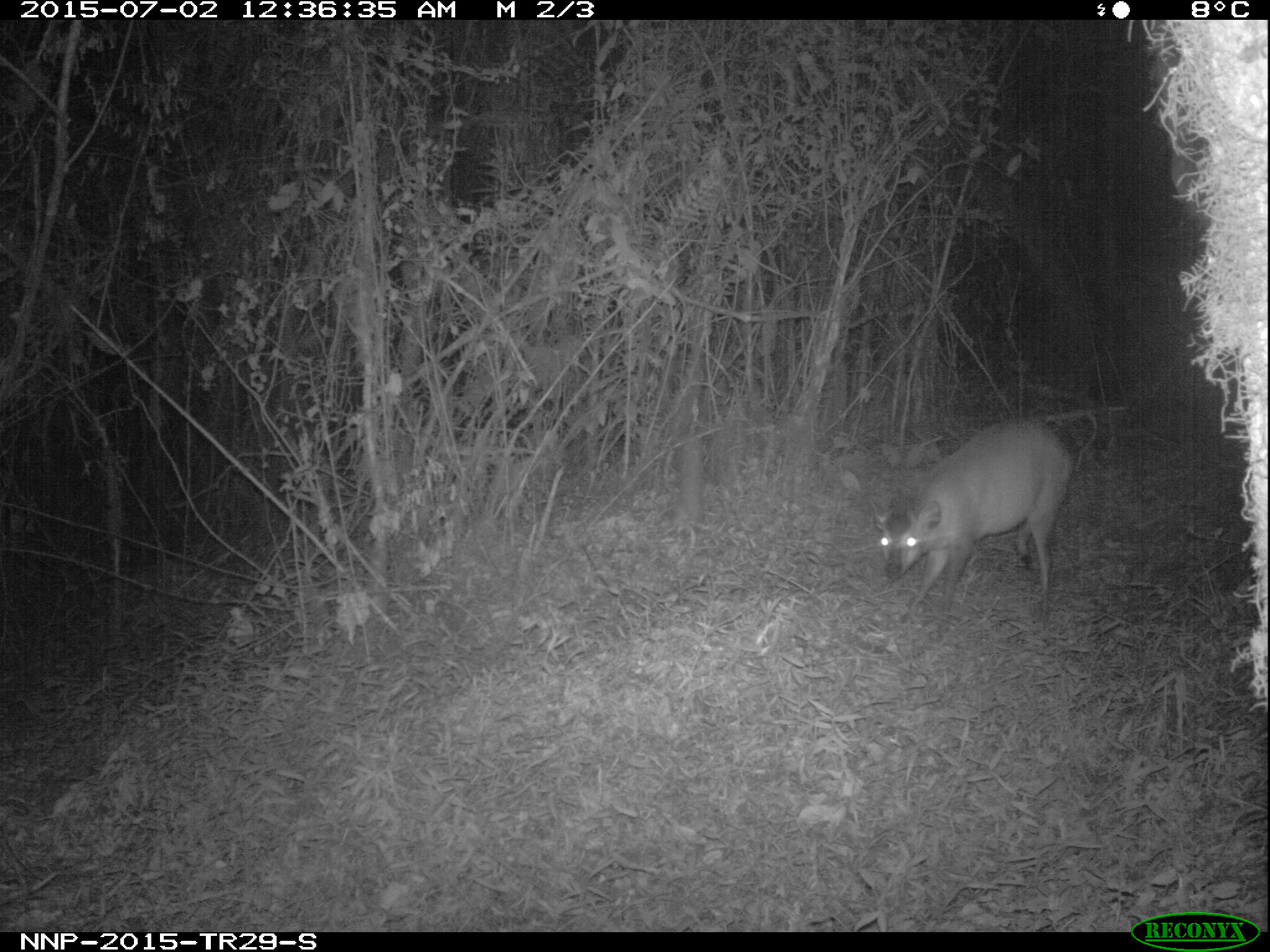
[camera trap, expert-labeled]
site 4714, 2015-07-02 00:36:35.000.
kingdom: Animalia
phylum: Chordata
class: Mammalia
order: Artiodactyla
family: Bovidae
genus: Cephalophus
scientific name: Cephalophus nigrifrons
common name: black-fronted duiker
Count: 1.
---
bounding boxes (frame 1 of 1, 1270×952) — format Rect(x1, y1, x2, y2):
cephalophus nigrifrons: Rect(869, 415, 1075, 633)